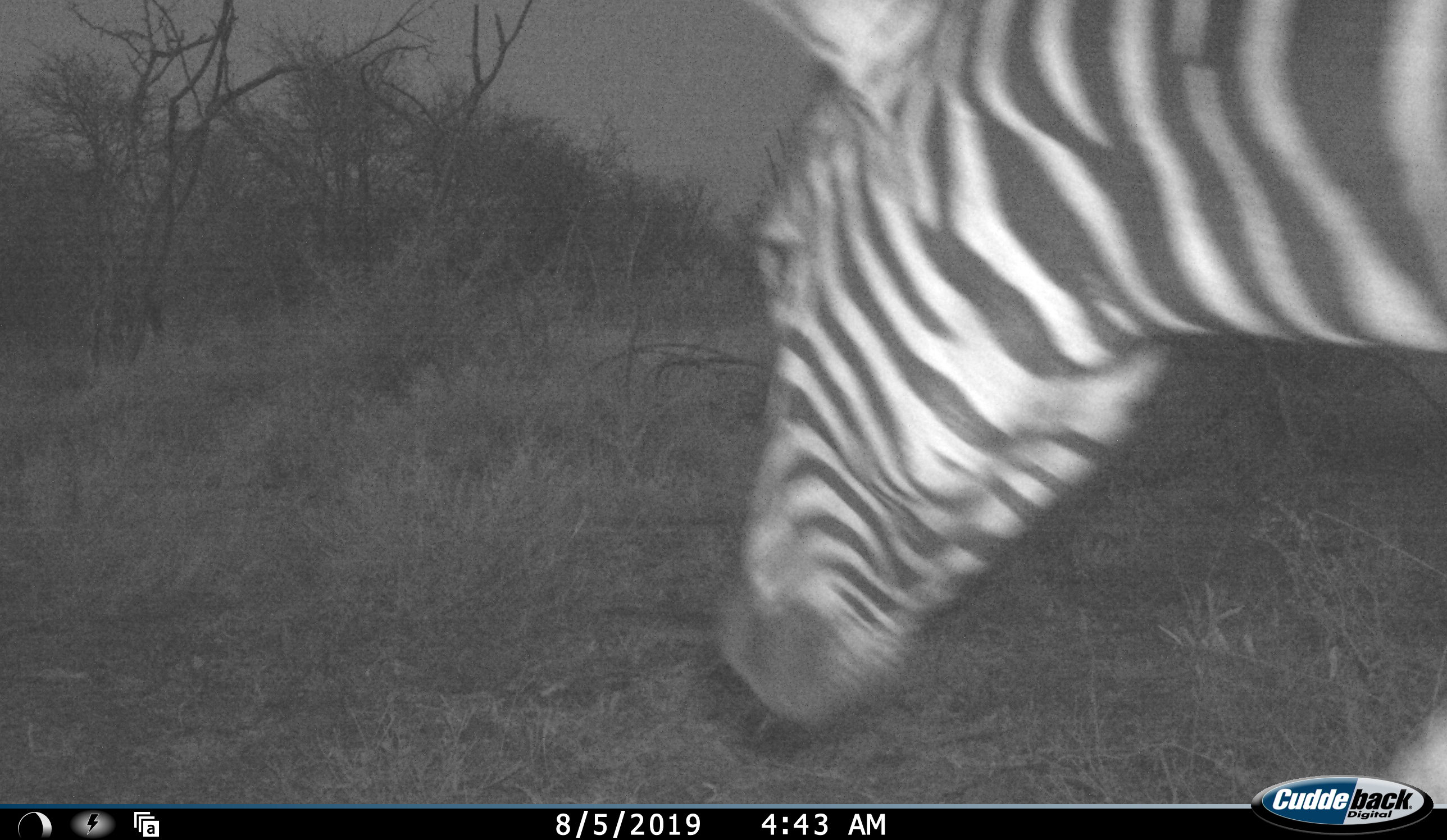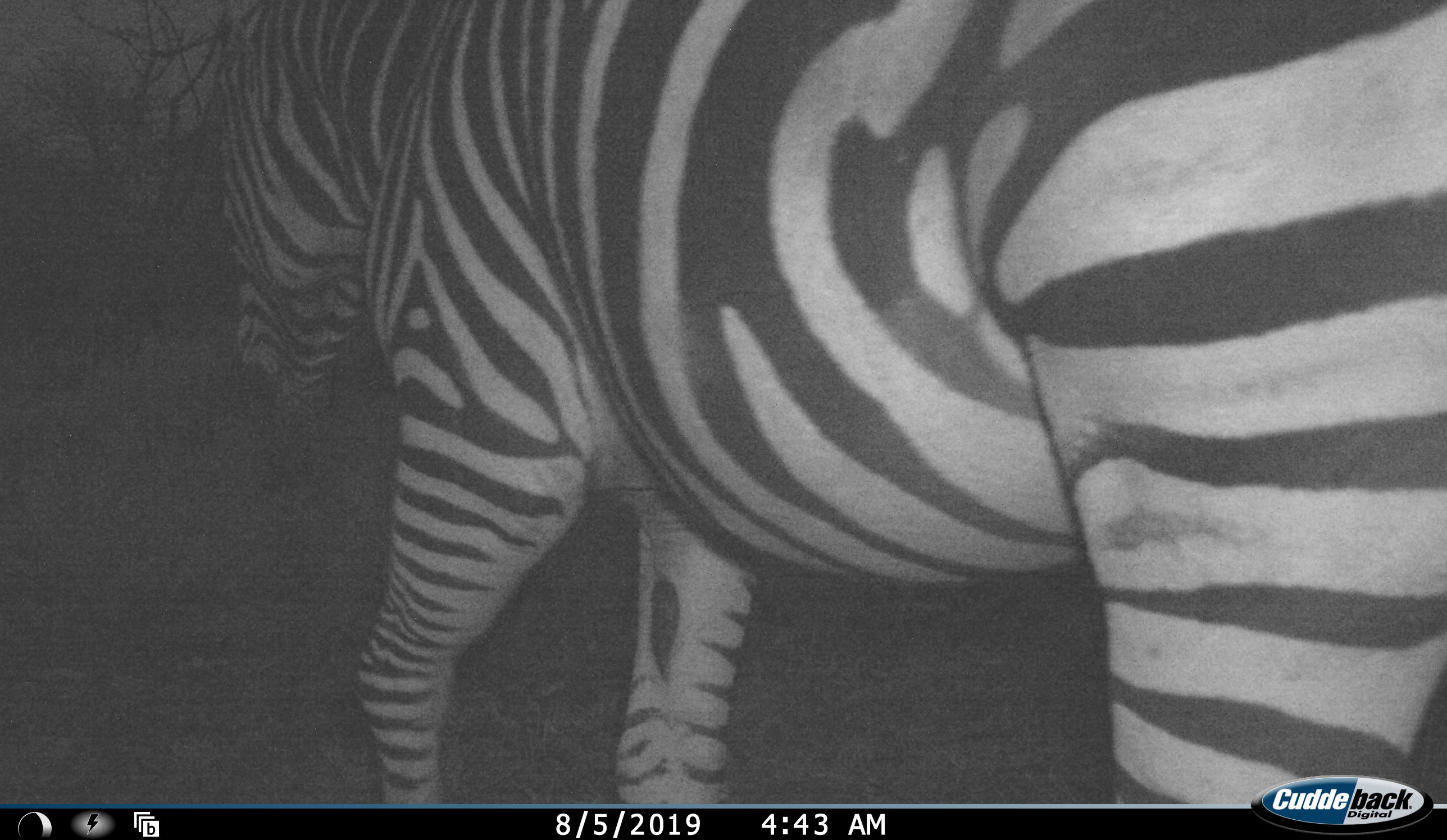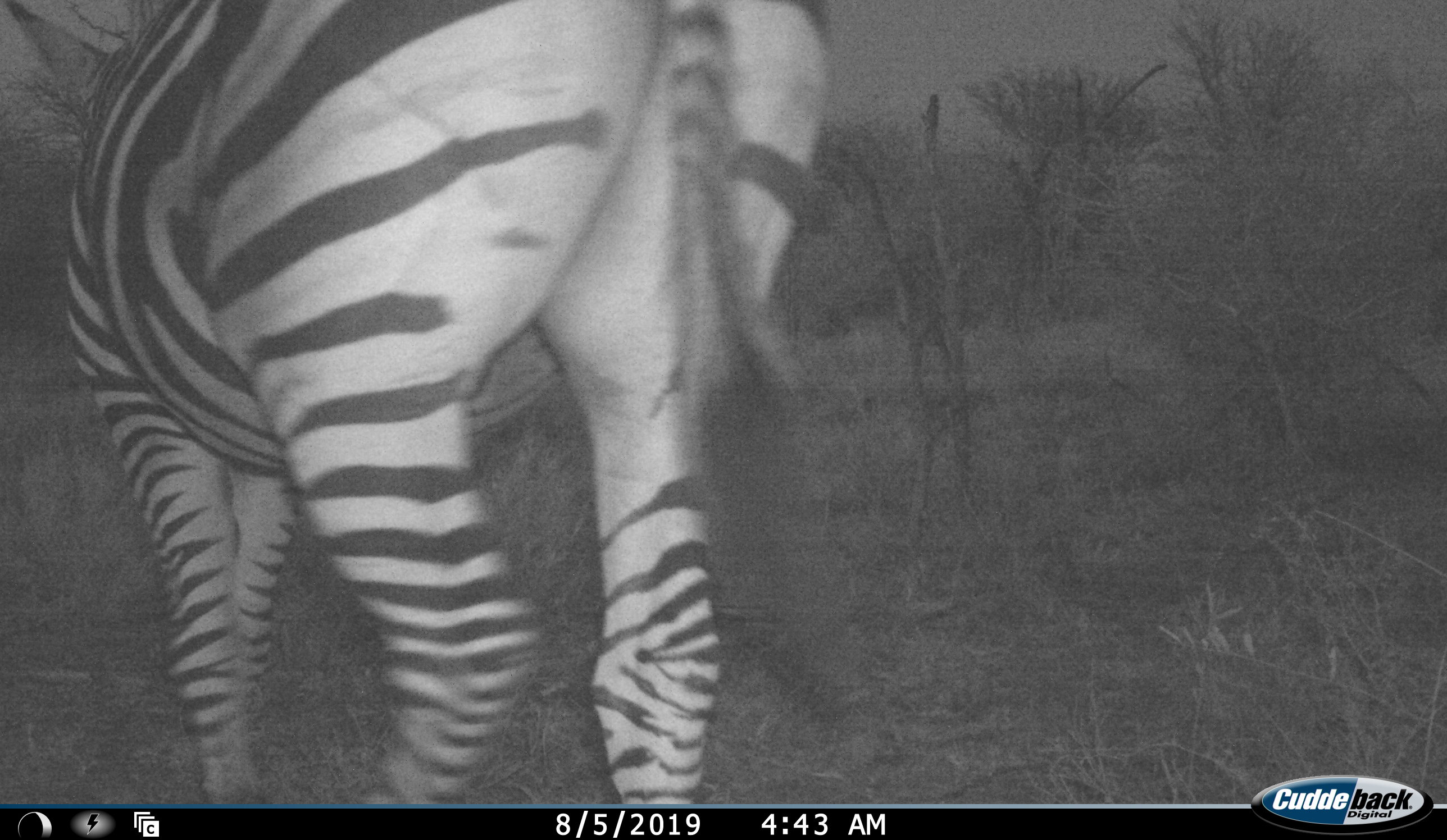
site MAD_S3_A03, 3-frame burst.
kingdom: Animalia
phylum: Chordata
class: Mammalia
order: Perissodactyla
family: Equidae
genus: Equus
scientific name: Equus quagga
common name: plains zebra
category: zebraplains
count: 1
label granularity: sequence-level